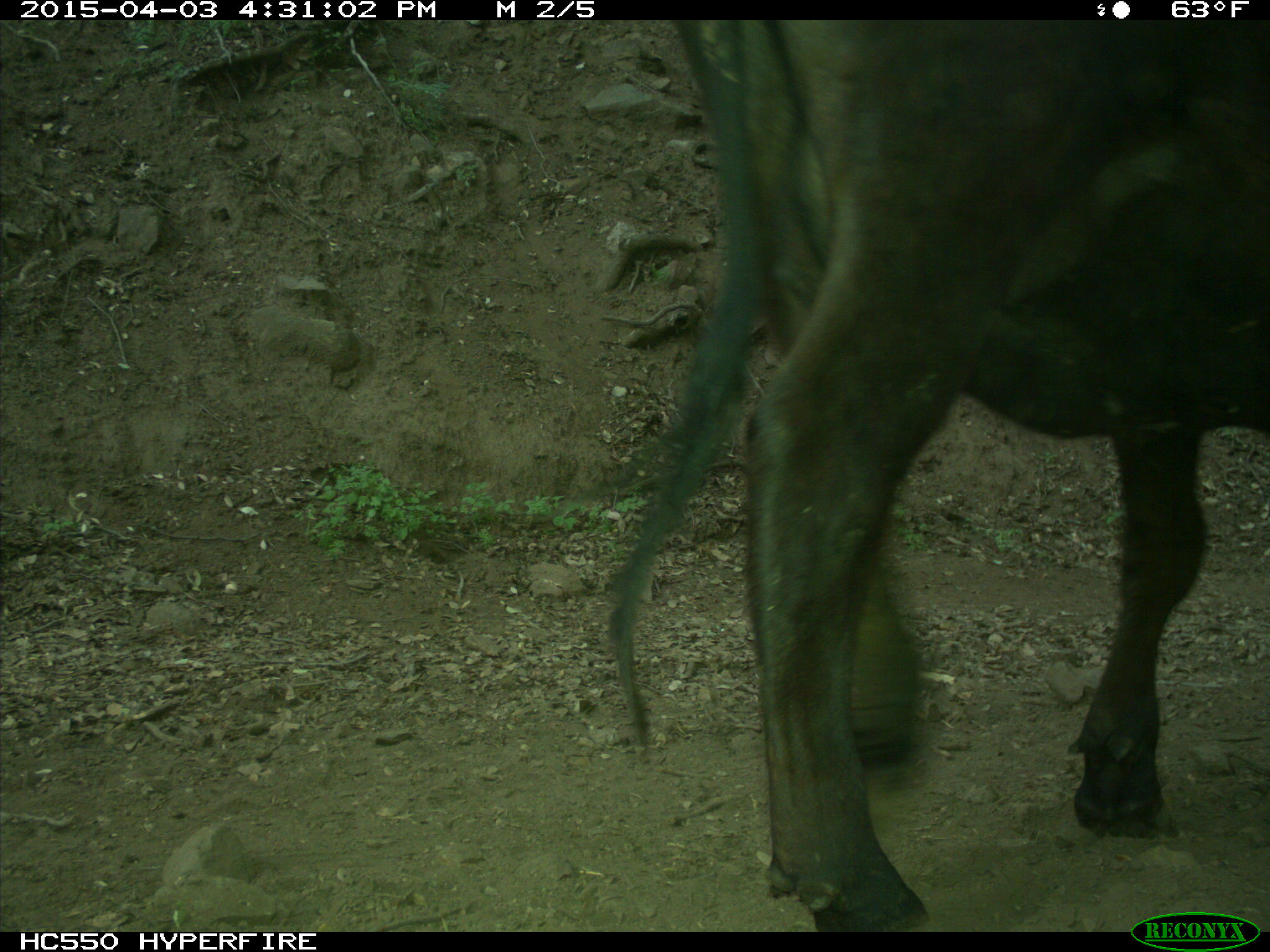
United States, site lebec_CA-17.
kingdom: Animalia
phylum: Chordata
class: Mammalia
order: Artiodactyla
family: Bovidae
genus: Bos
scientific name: Bos taurus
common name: domestic cow